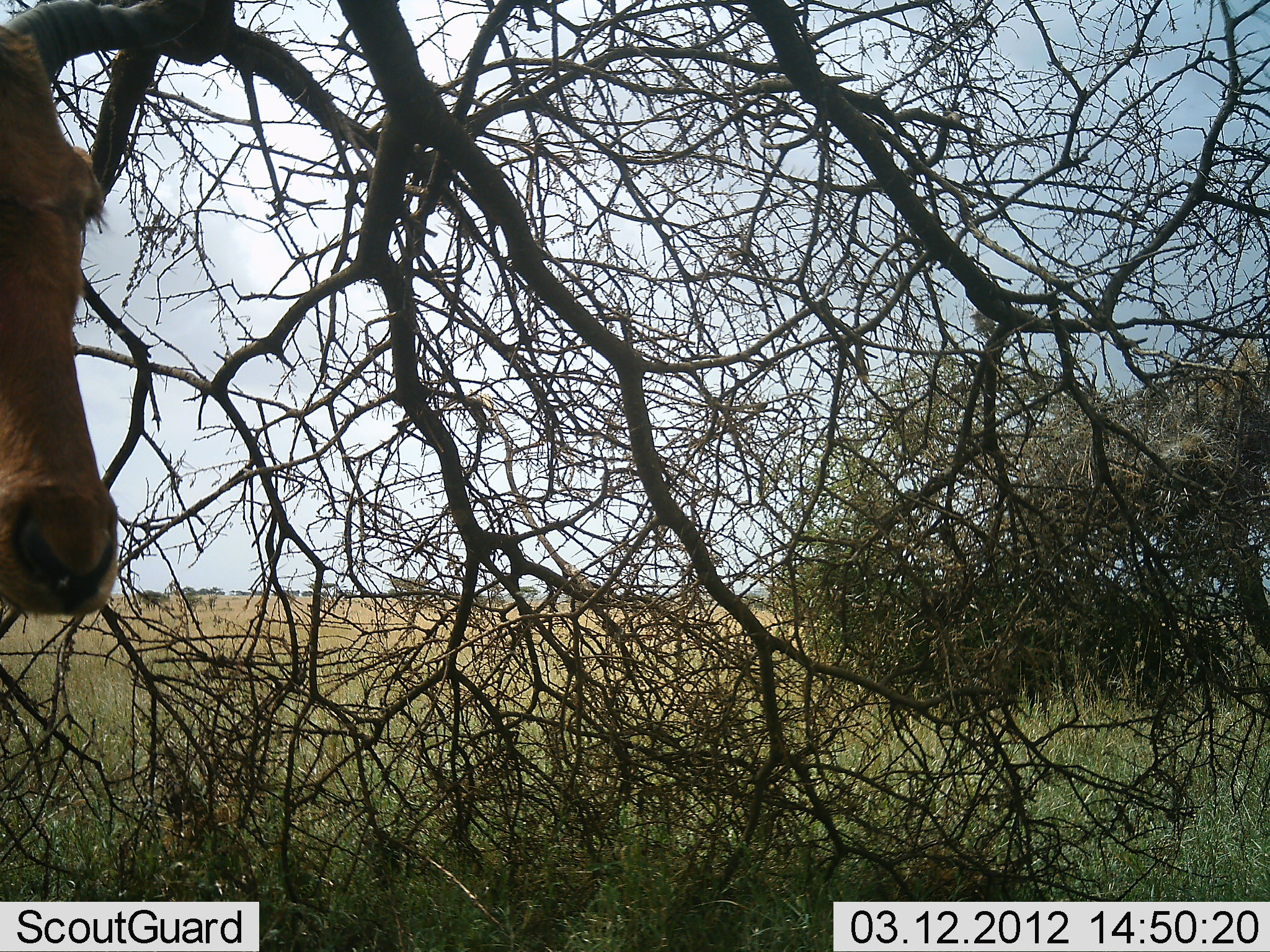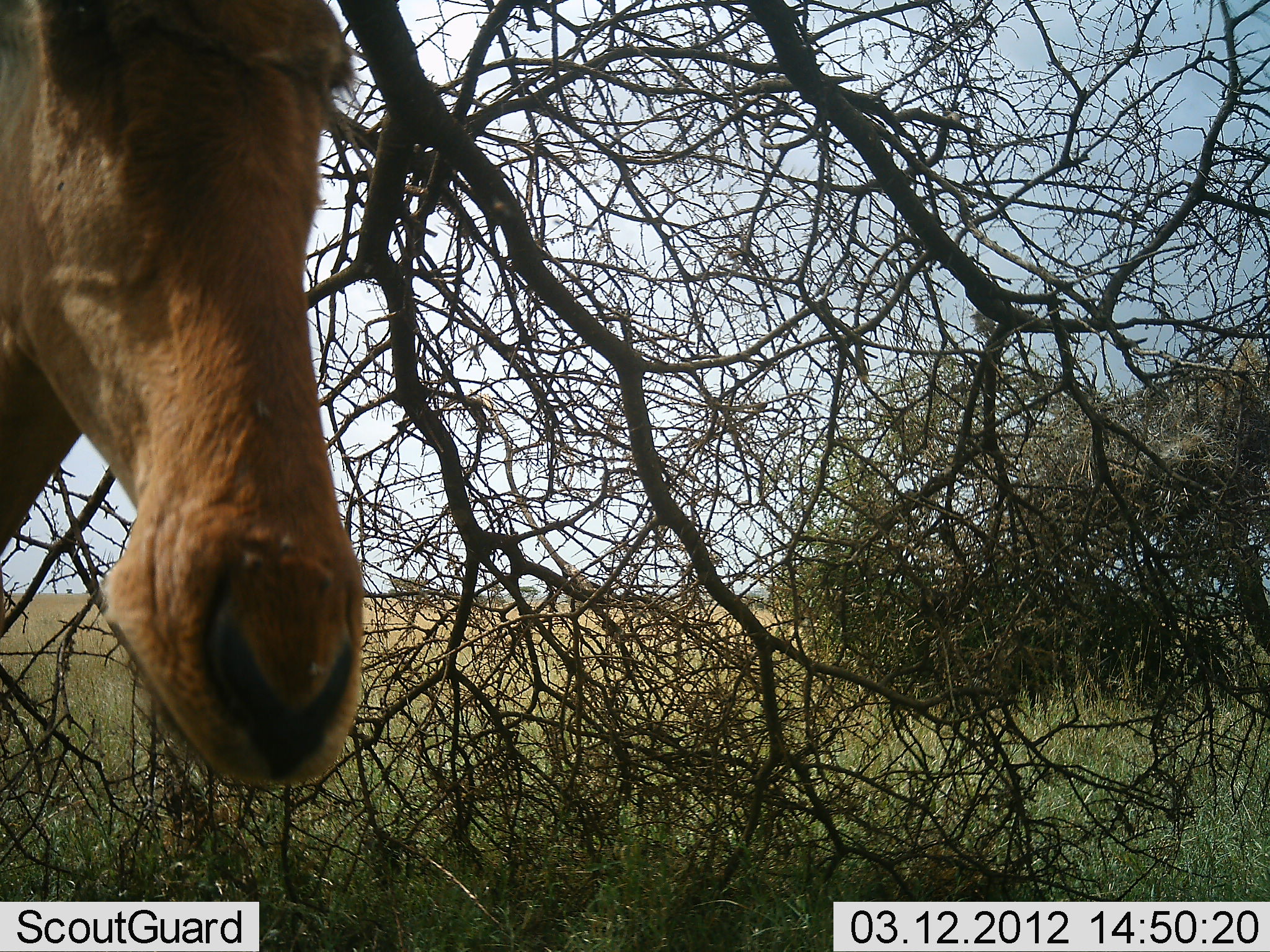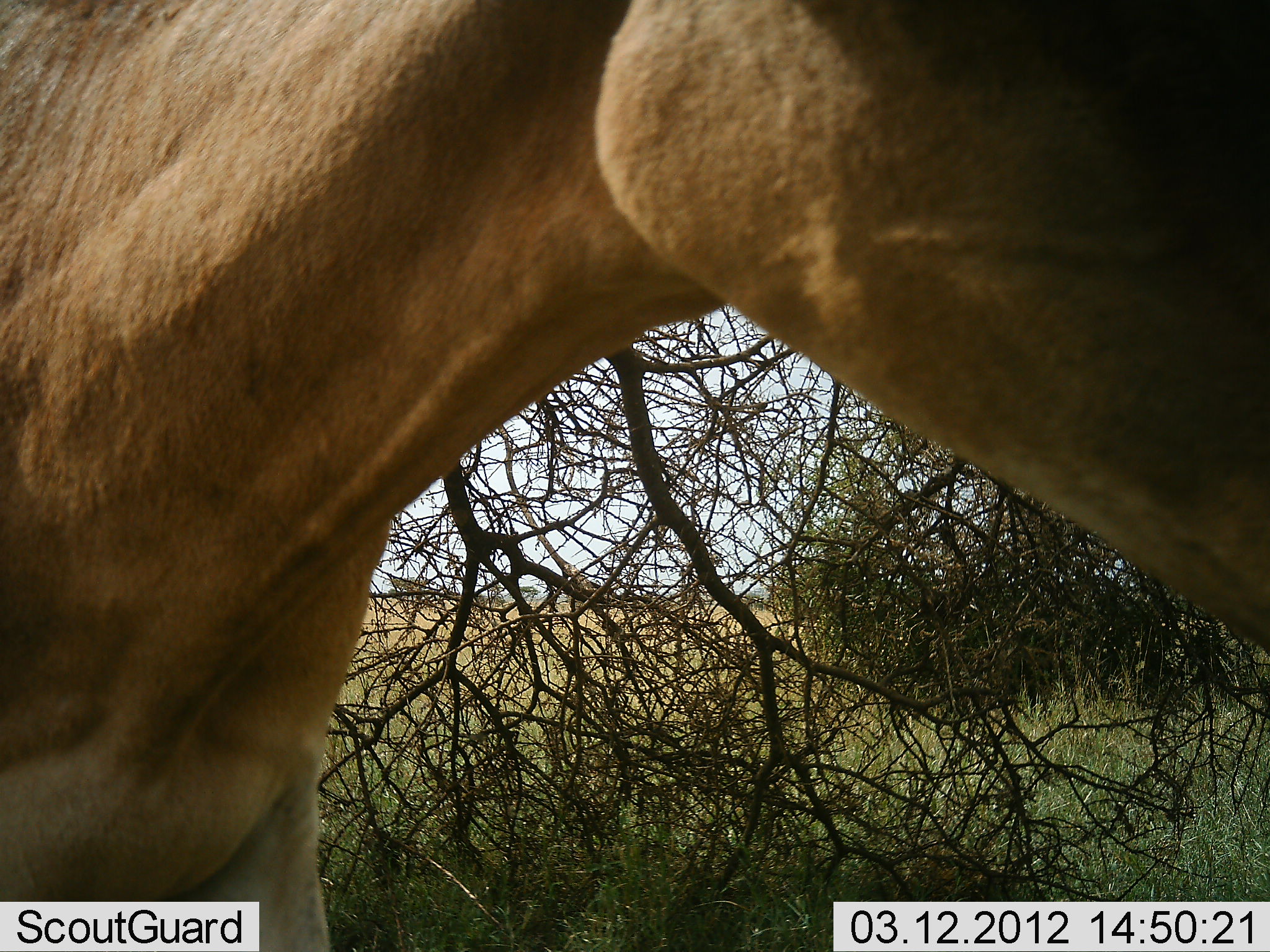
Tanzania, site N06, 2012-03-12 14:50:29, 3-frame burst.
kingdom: Animalia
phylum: Chordata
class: Mammalia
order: Artiodactyla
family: Bovidae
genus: Alcelaphus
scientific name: Alcelaphus buselaphus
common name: hartebeest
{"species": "hartebeest (Alcelaphus buselaphus)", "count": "1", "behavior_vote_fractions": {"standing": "9%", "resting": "0%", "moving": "91%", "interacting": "9%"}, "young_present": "0%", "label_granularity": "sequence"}